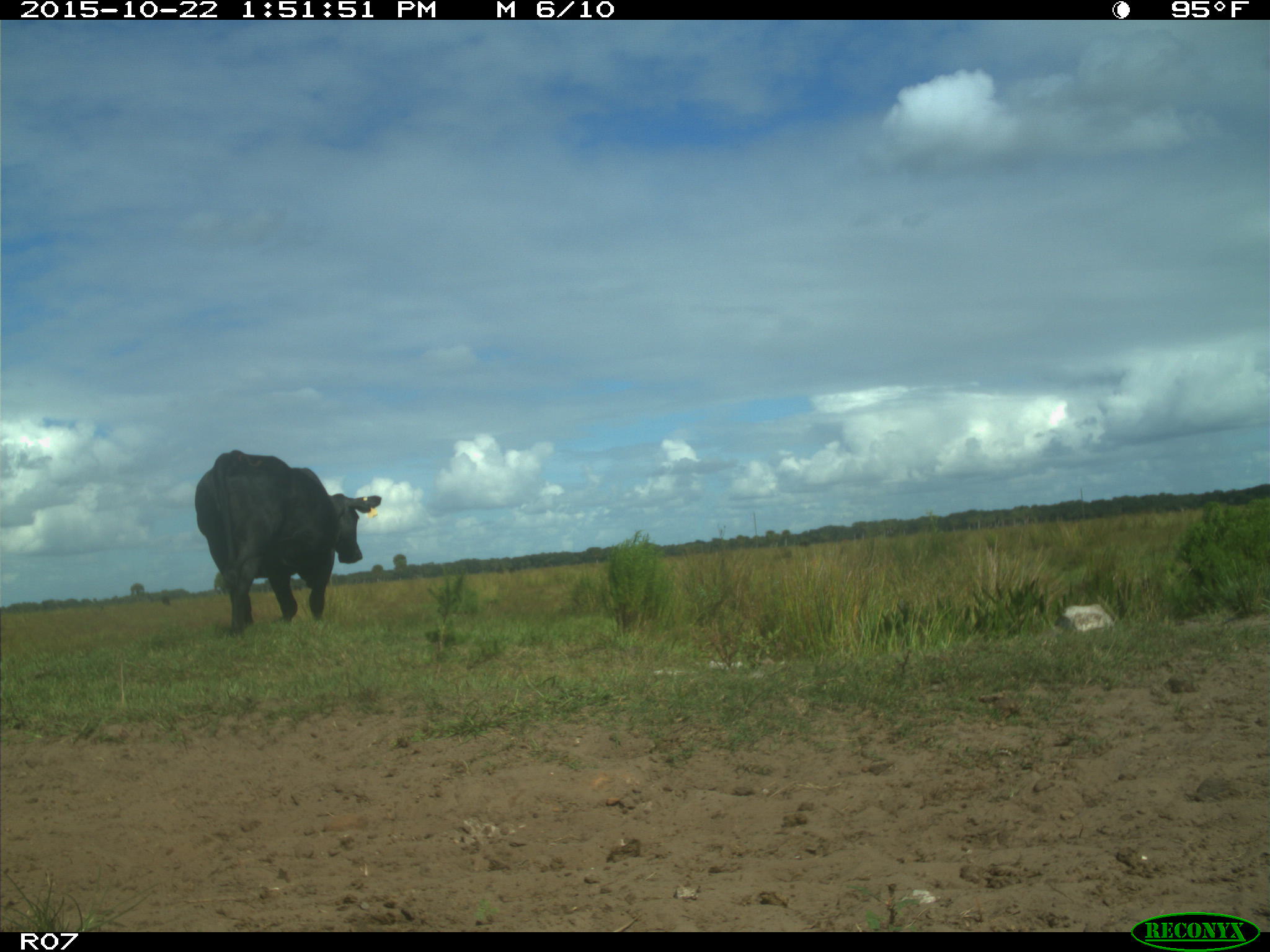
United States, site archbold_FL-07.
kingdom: Animalia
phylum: Chordata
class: Mammalia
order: Artiodactyla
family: Bovidae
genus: Bos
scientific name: Bos taurus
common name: domestic cow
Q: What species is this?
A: Bos taurus (domestic cow).